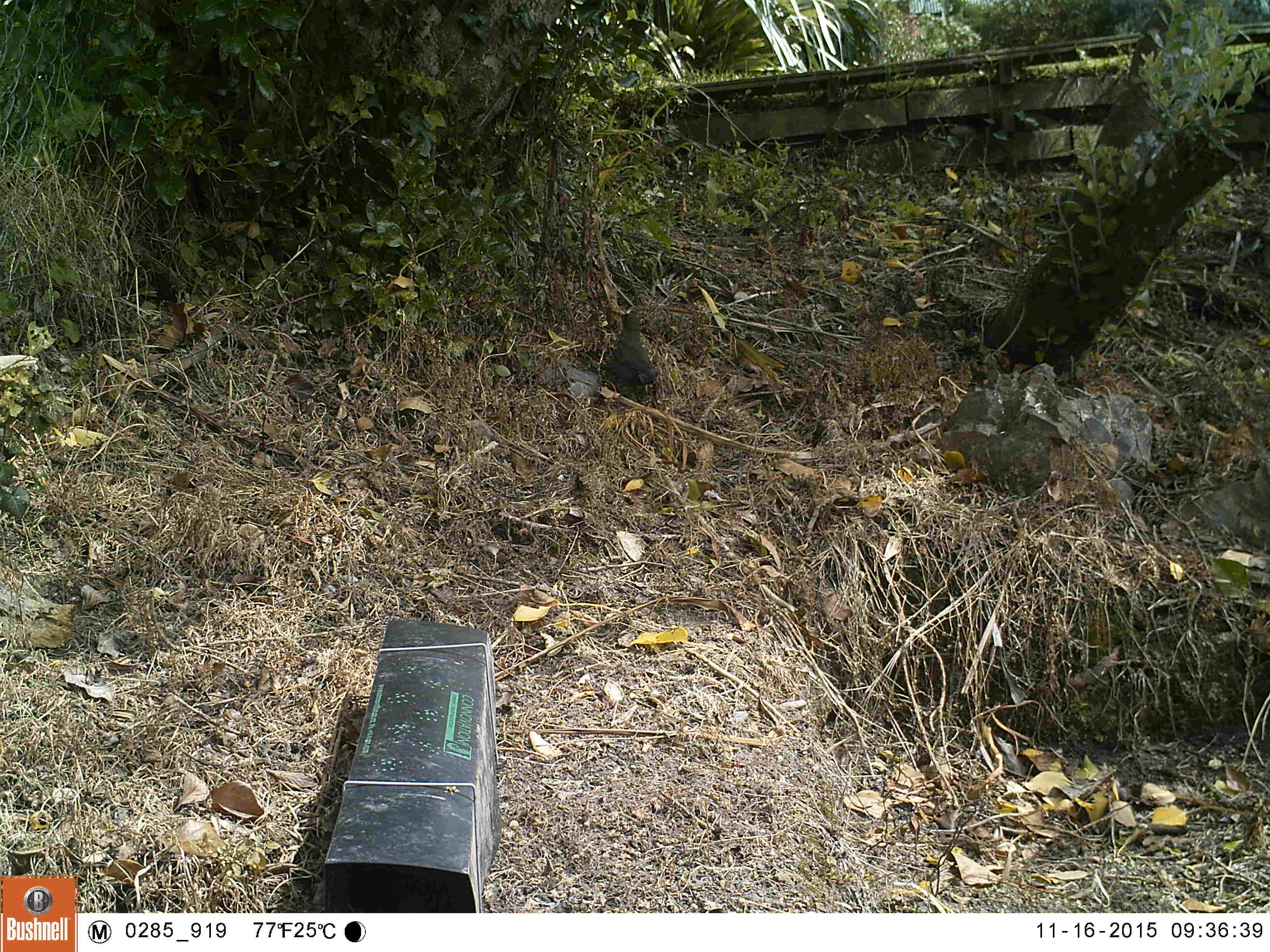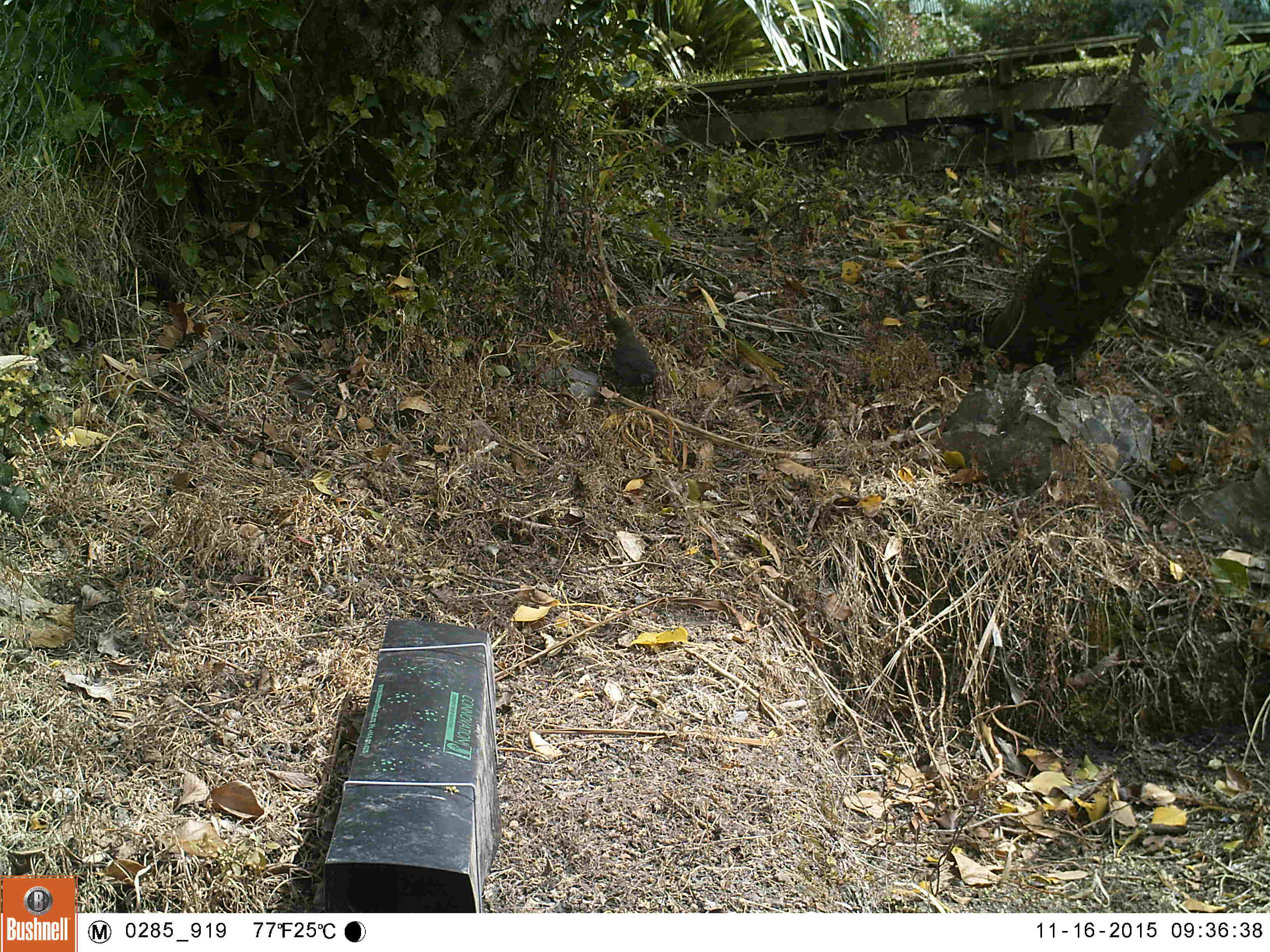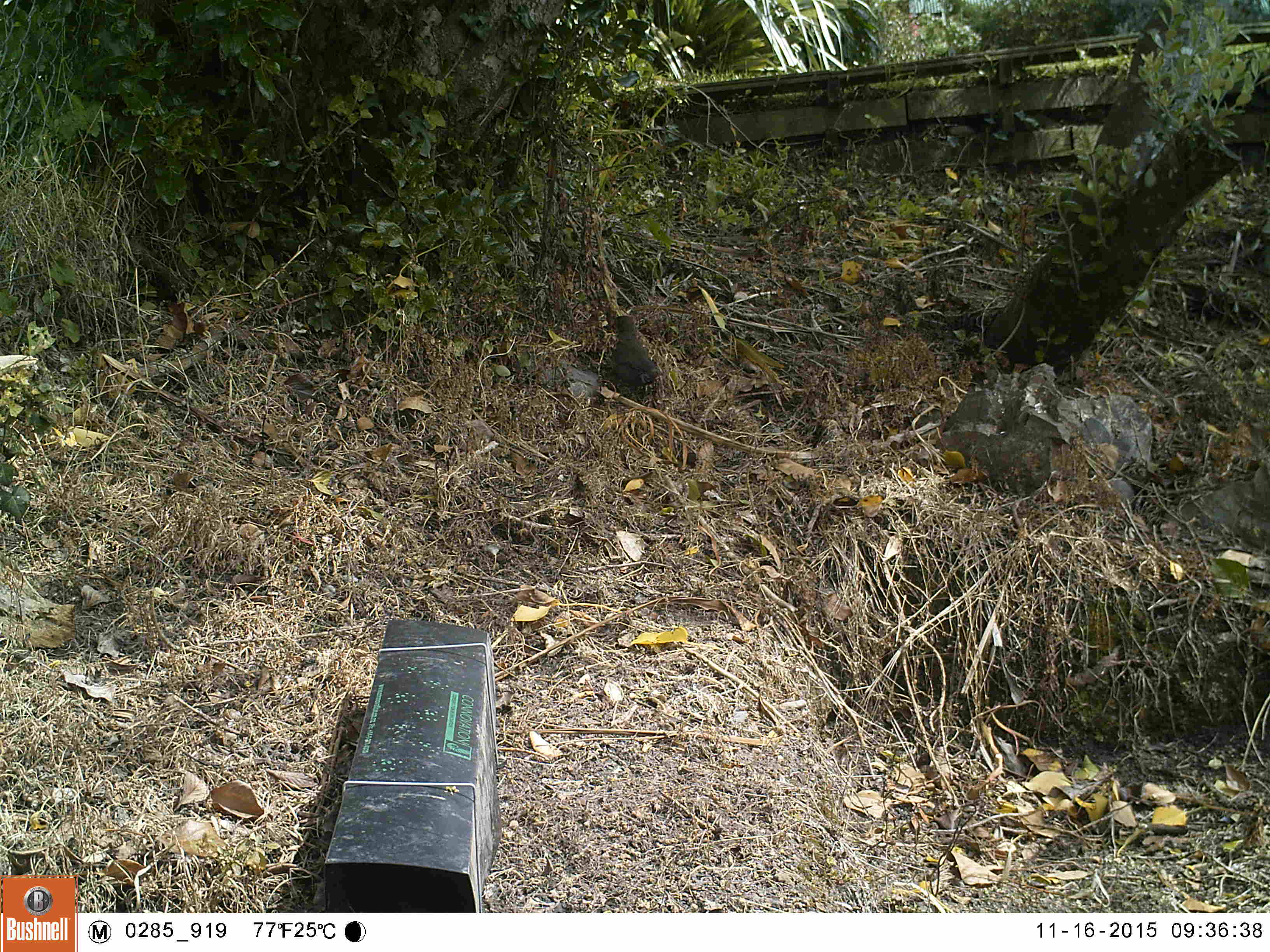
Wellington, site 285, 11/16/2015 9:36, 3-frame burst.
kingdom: Animalia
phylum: Chordata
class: Aves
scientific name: Aves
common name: bird